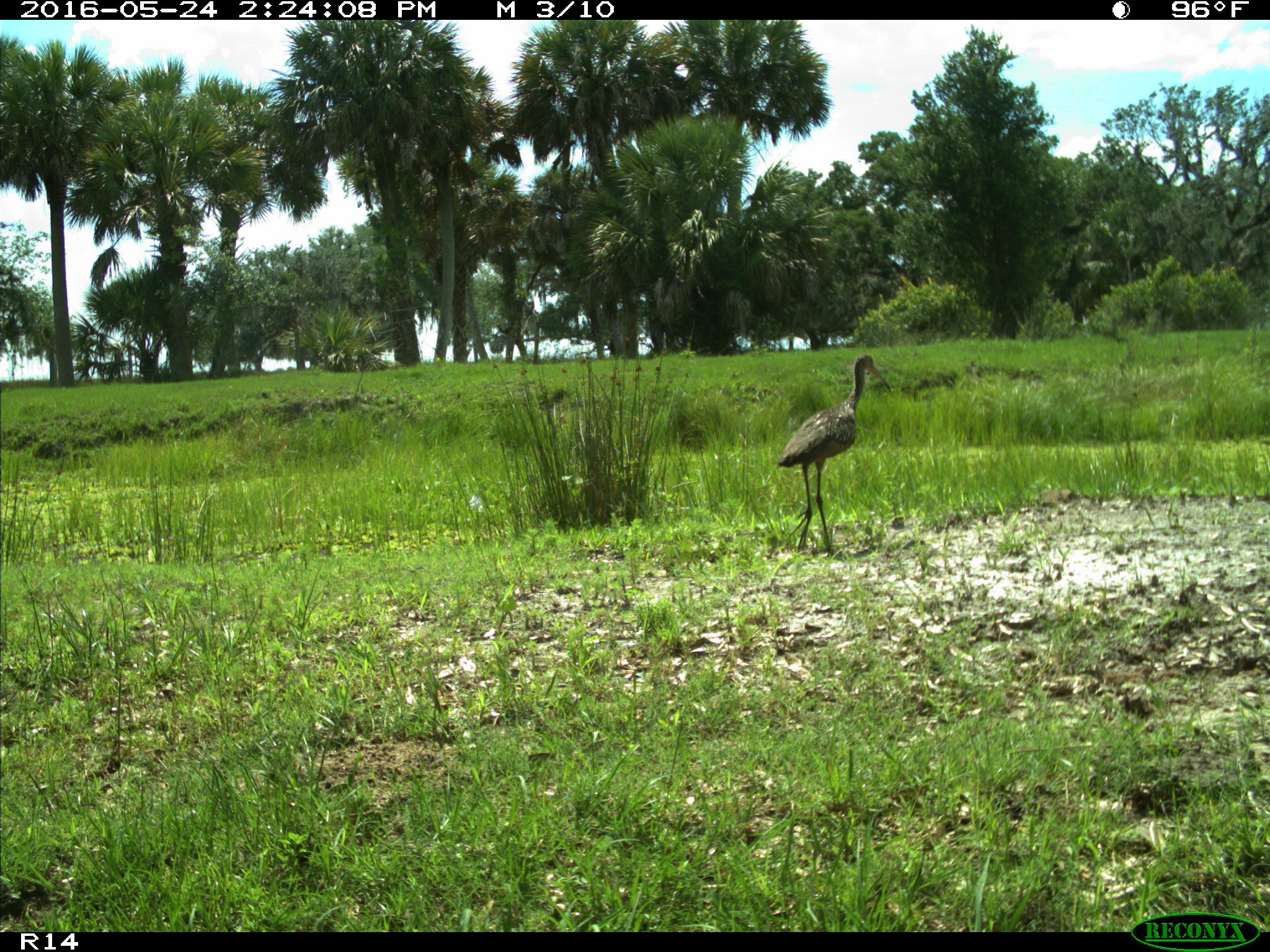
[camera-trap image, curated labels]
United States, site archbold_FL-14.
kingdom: Animalia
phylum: Chordata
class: Aves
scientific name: Aves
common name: birds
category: unidentified bird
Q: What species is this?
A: Unidentified bird (birds) (Aves).